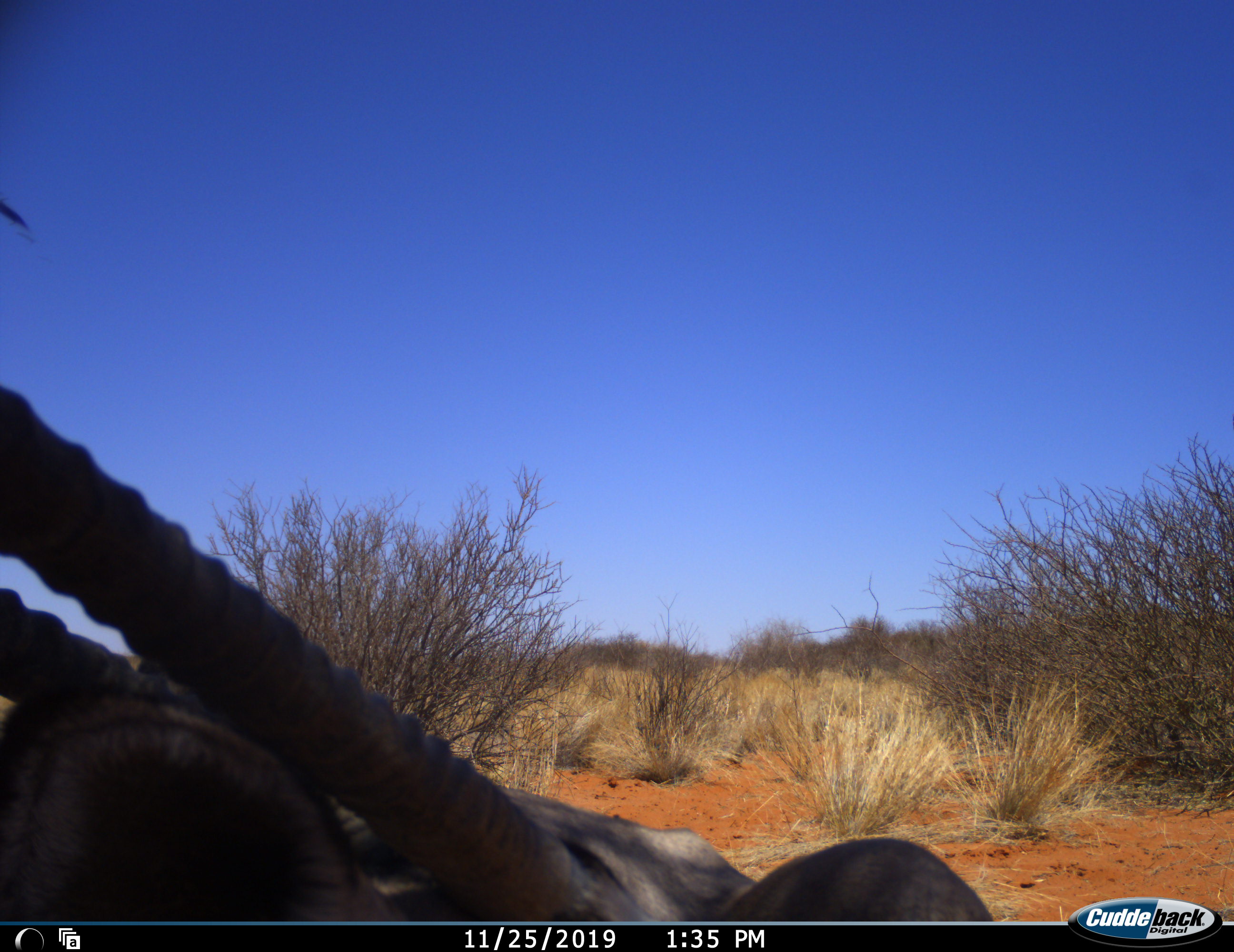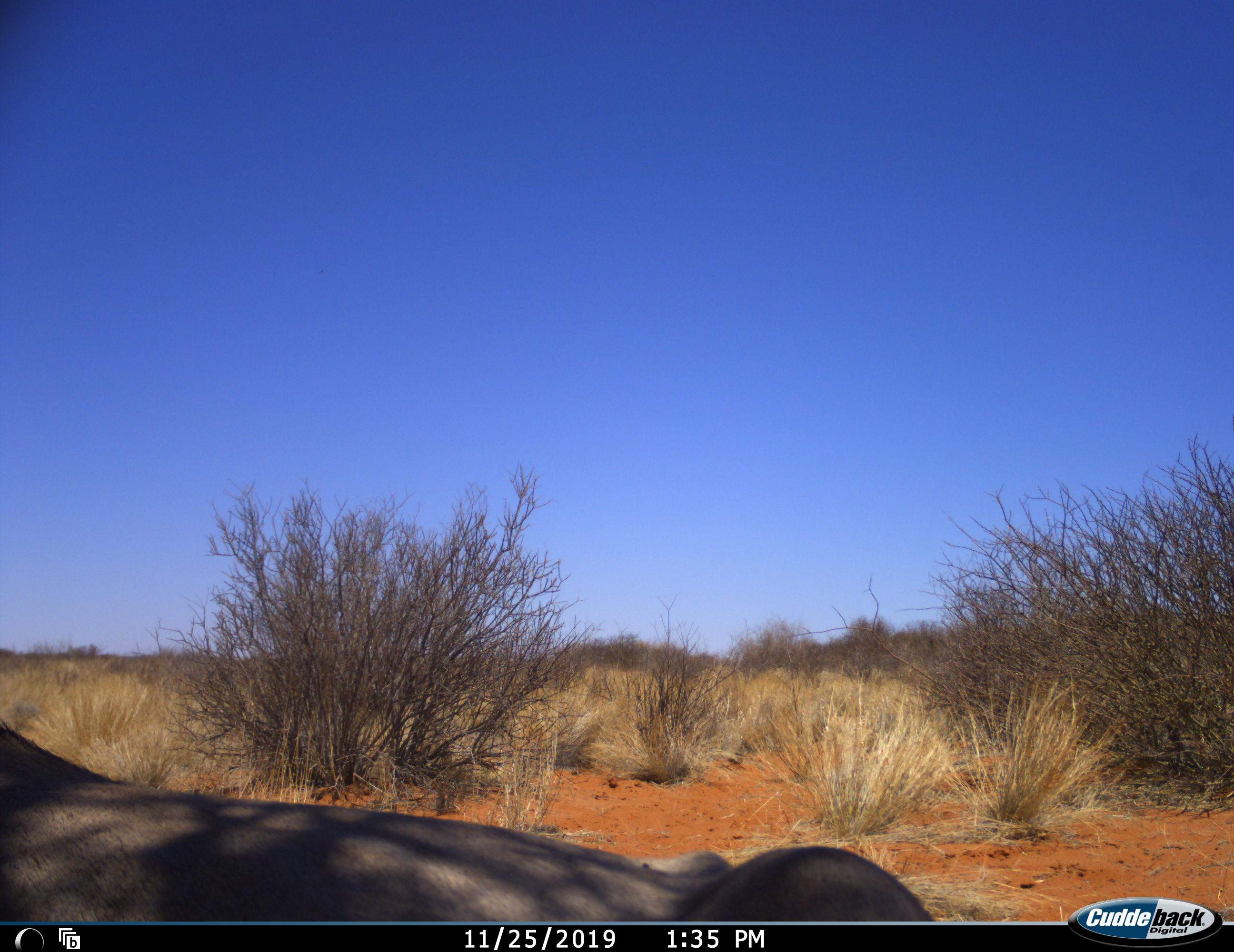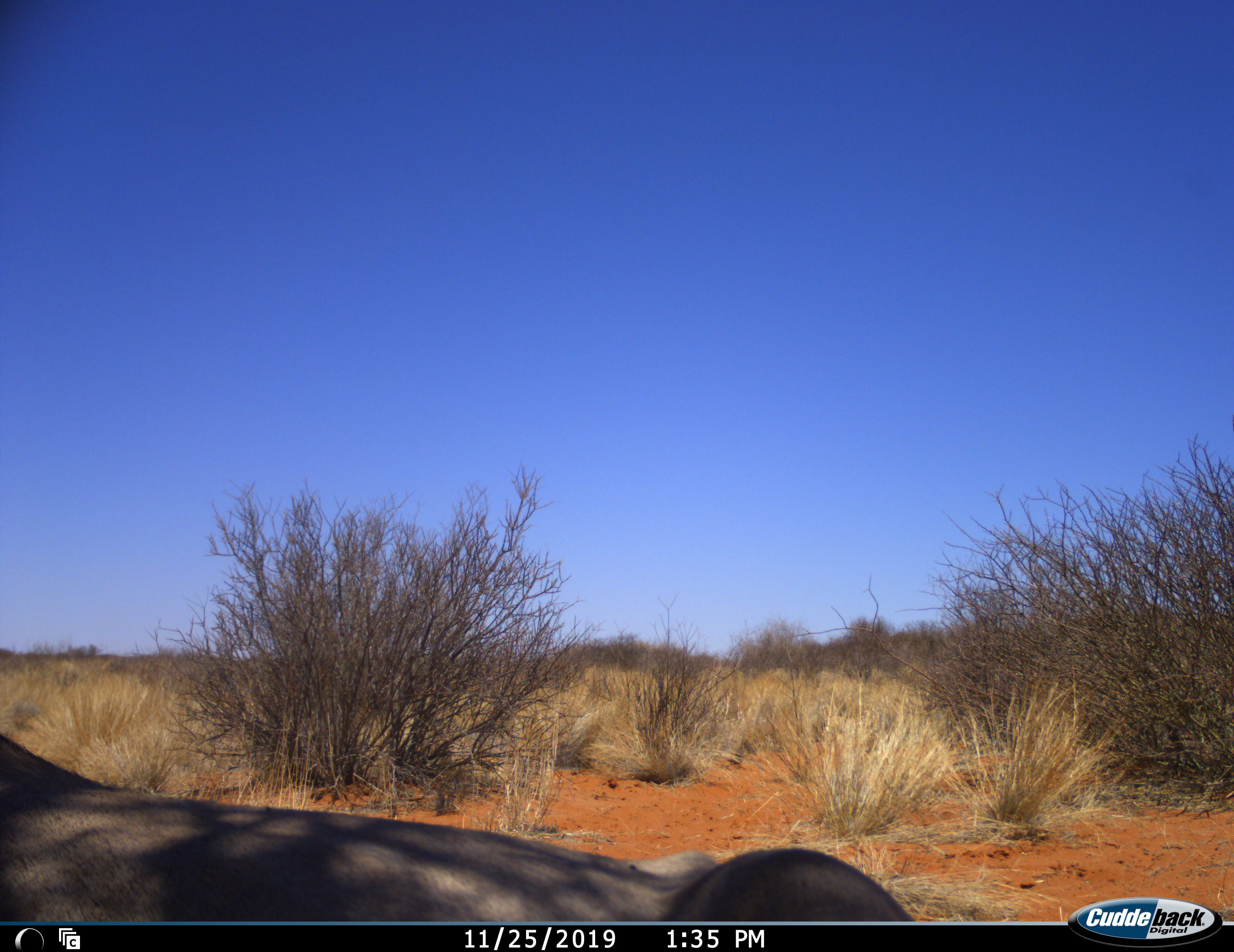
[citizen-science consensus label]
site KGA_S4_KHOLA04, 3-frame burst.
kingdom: Animalia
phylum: Chordata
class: Mammalia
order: Artiodactyla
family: Bovidae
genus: Oryx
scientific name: Oryx gazella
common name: gemsbok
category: oryx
Oryx (gemsbok) (Oryx gazella), count 1. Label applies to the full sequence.